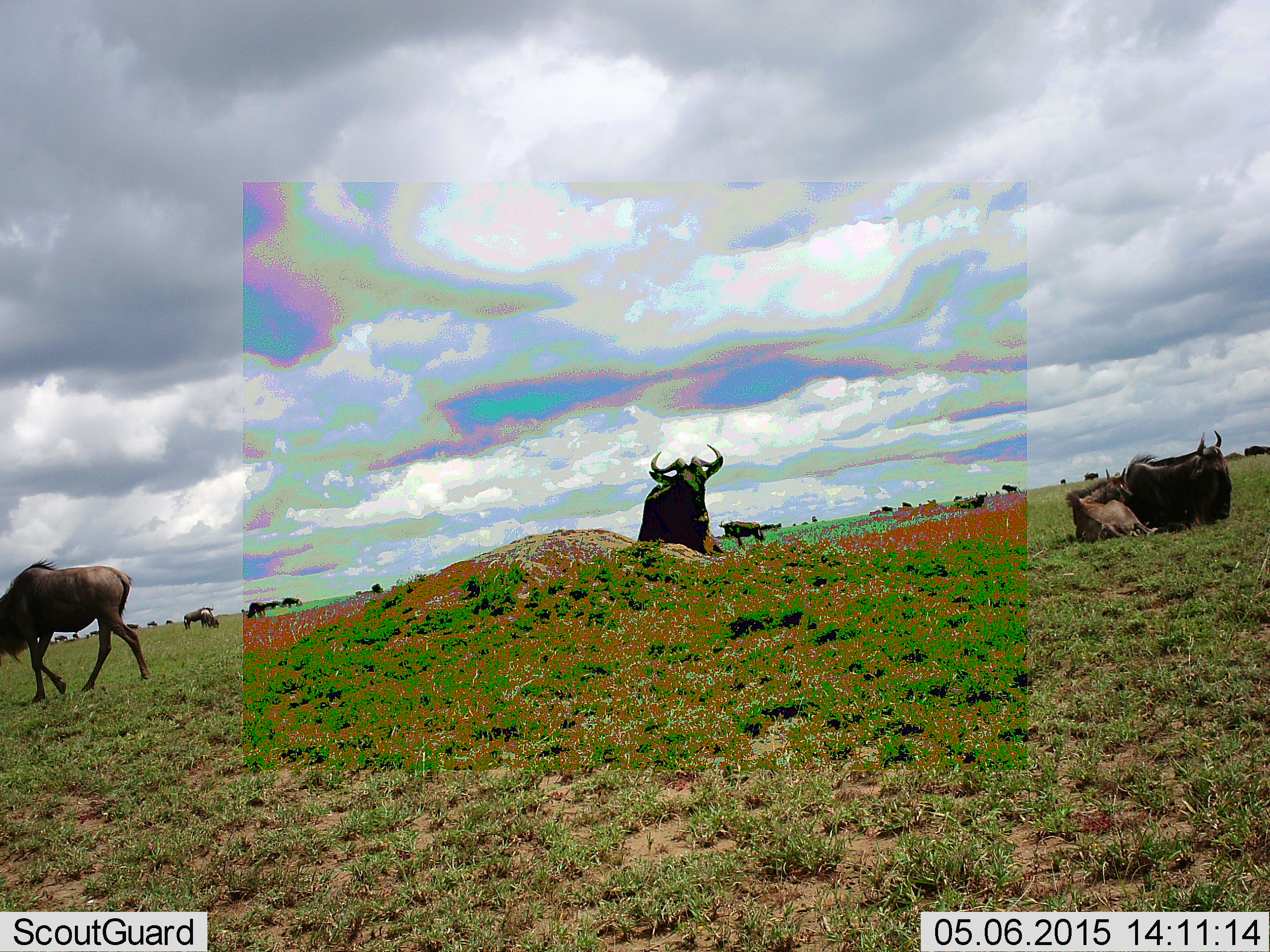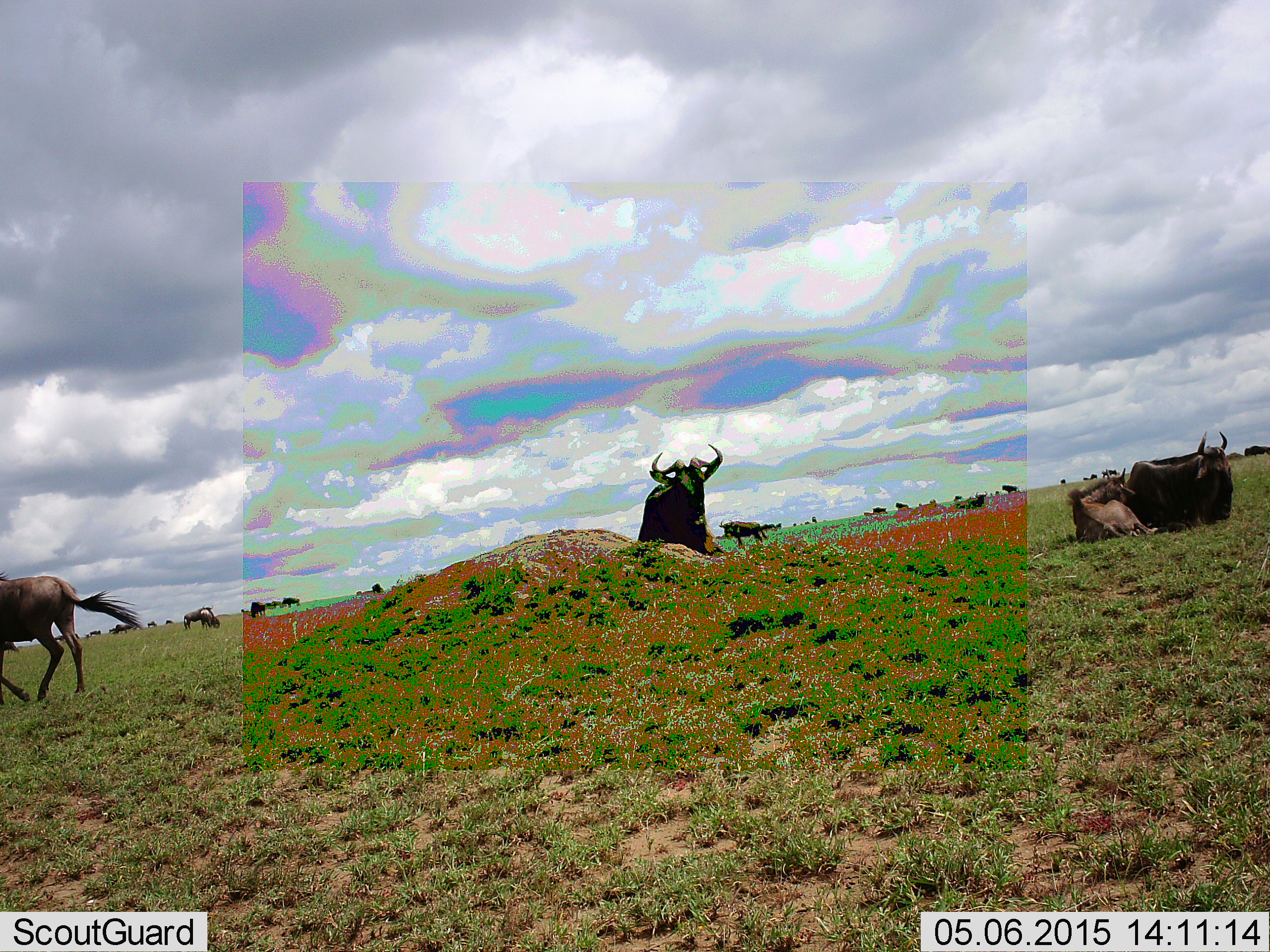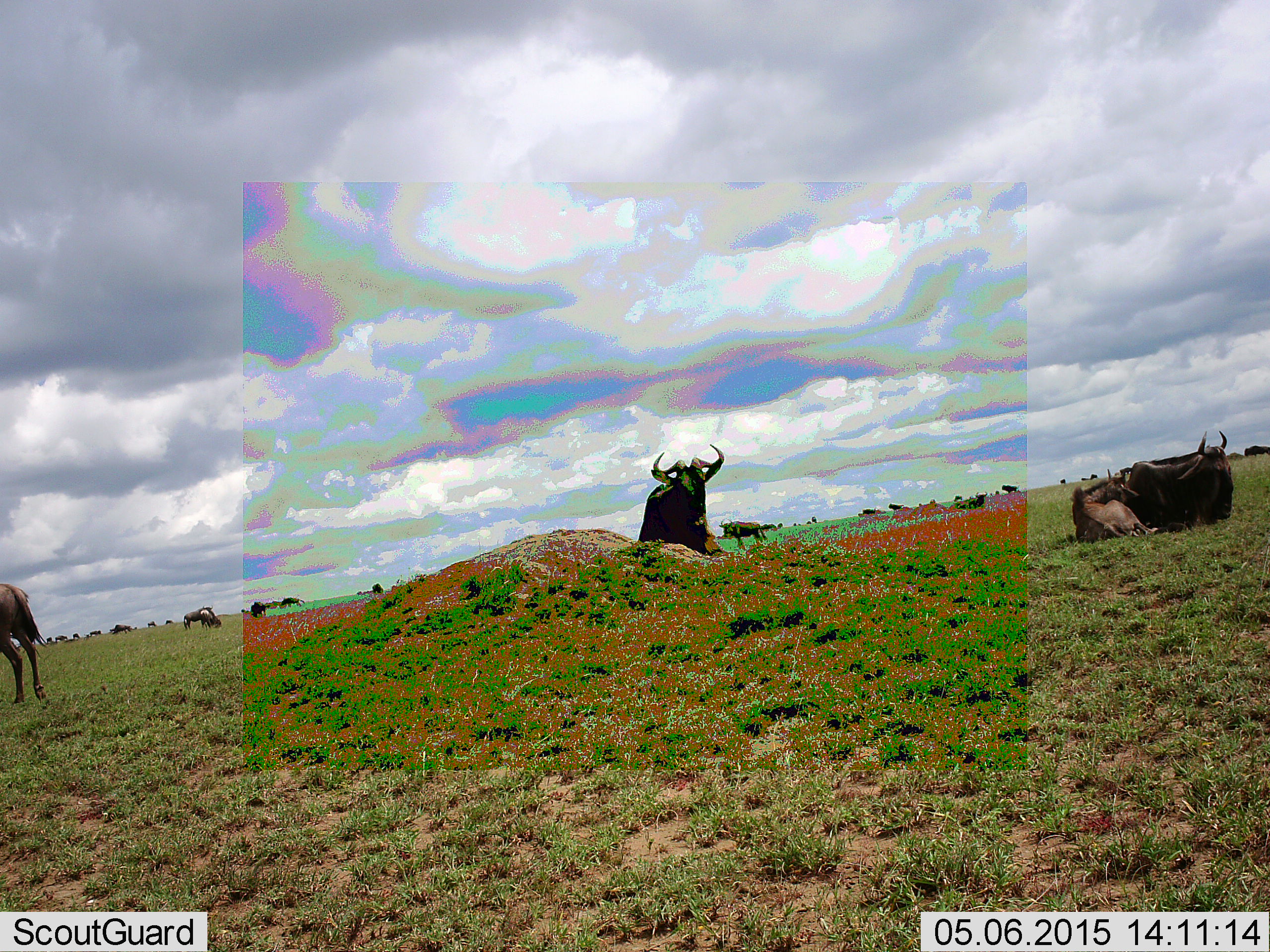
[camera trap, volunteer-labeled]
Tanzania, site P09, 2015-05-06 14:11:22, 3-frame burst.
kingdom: Animalia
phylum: Chordata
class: Mammalia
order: Artiodactyla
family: Bovidae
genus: Connochaetes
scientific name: Connochaetes taurinus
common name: blue wildebeest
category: wildebeest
Wildebeest (blue wildebeest) (Connochaetes taurinus), count 11-50. Behavior (volunteer vote fractions): standing 70%, resting 80%, moving 100%, interacting 0%. Young present (vote fraction): 40%. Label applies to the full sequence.